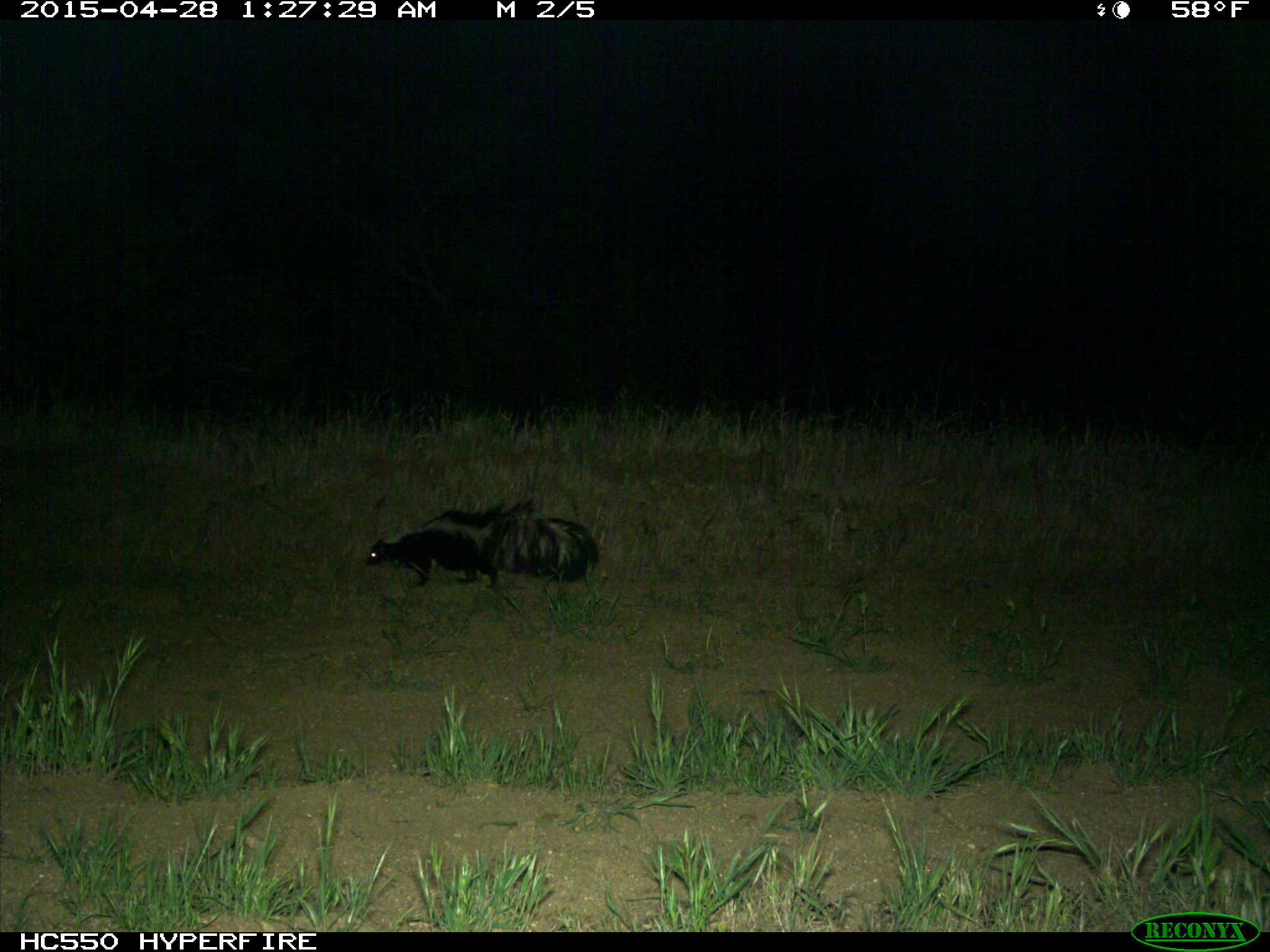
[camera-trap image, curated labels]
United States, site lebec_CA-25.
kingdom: Animalia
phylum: Chordata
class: Mammalia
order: Carnivora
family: Mephitidae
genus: Mephitis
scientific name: Mephitis mephitis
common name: striped skunk